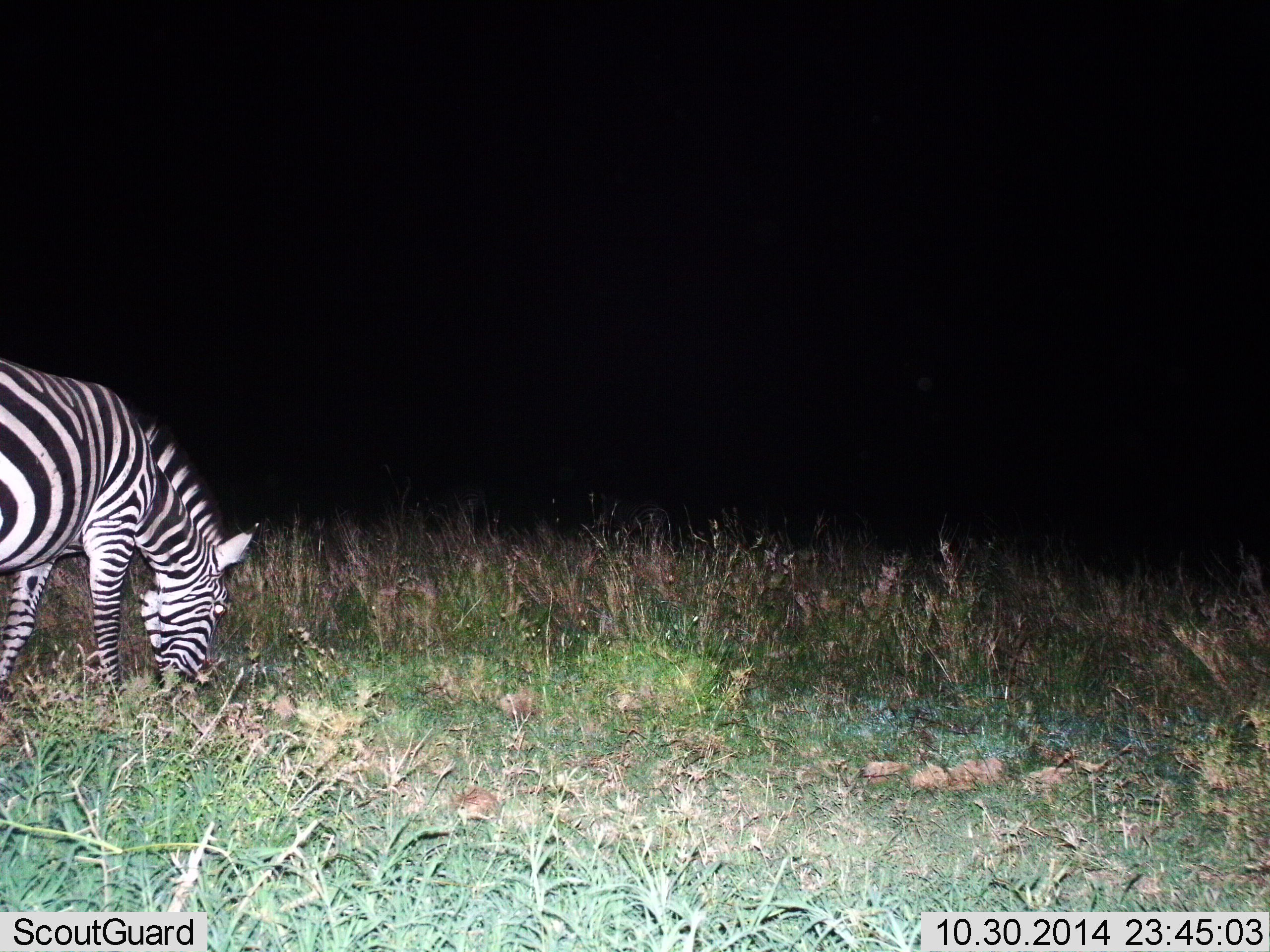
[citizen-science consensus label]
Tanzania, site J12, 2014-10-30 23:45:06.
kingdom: Animalia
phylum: Chordata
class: Mammalia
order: Perissodactyla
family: Equidae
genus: Equus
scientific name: Equus quagga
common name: plains zebra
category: zebra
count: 1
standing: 30%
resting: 0%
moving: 10%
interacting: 0%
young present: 0%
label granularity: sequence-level